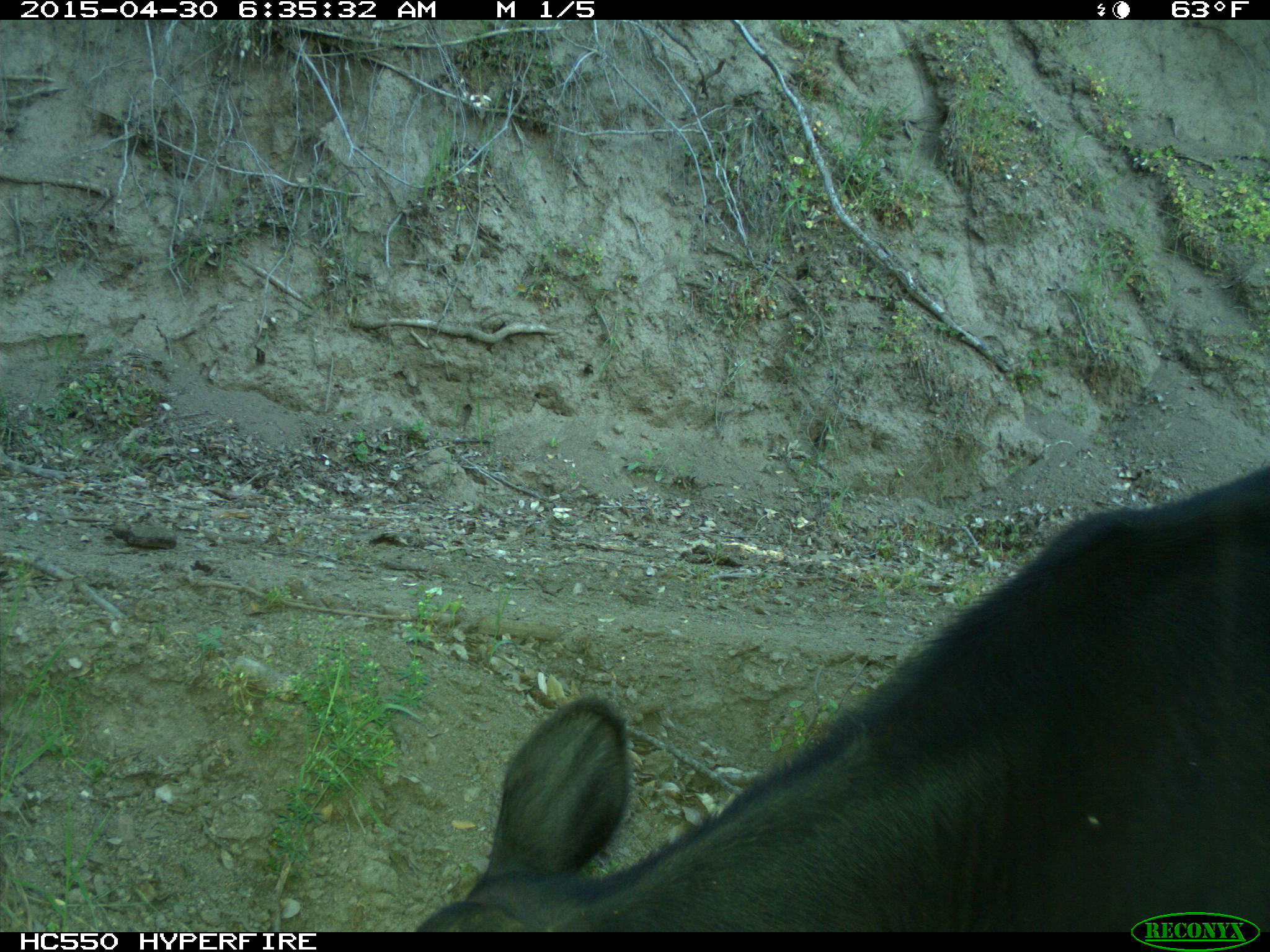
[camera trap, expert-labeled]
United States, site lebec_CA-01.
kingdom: Animalia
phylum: Chordata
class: Mammalia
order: Artiodactyla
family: Bovidae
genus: Bos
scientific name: Bos taurus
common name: domestic cow